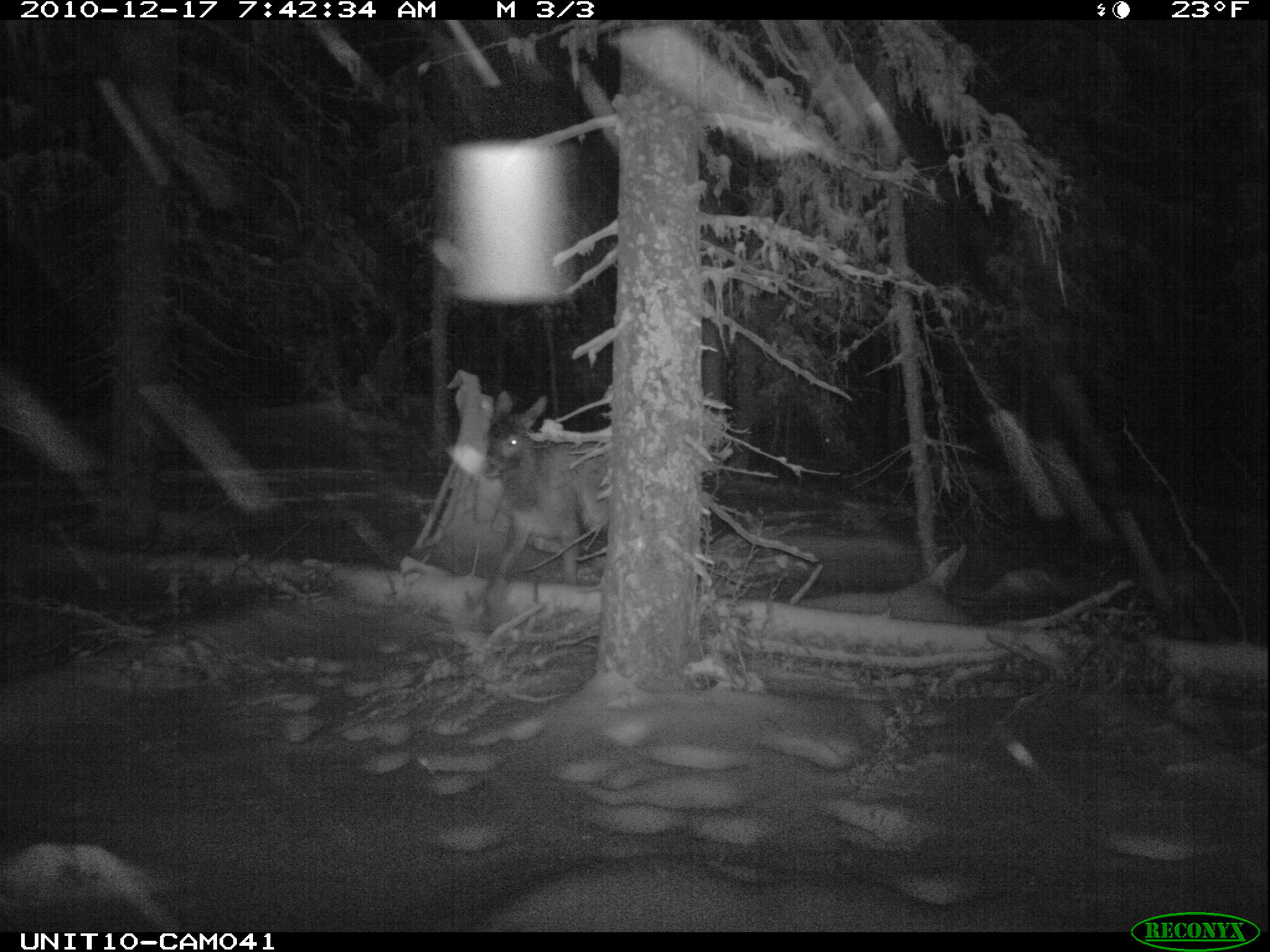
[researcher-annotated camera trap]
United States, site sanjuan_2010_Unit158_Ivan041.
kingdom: Animalia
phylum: Chordata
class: Mammalia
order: Artiodactyla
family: Cervidae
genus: Cervus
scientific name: Cervus elaphus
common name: red deer